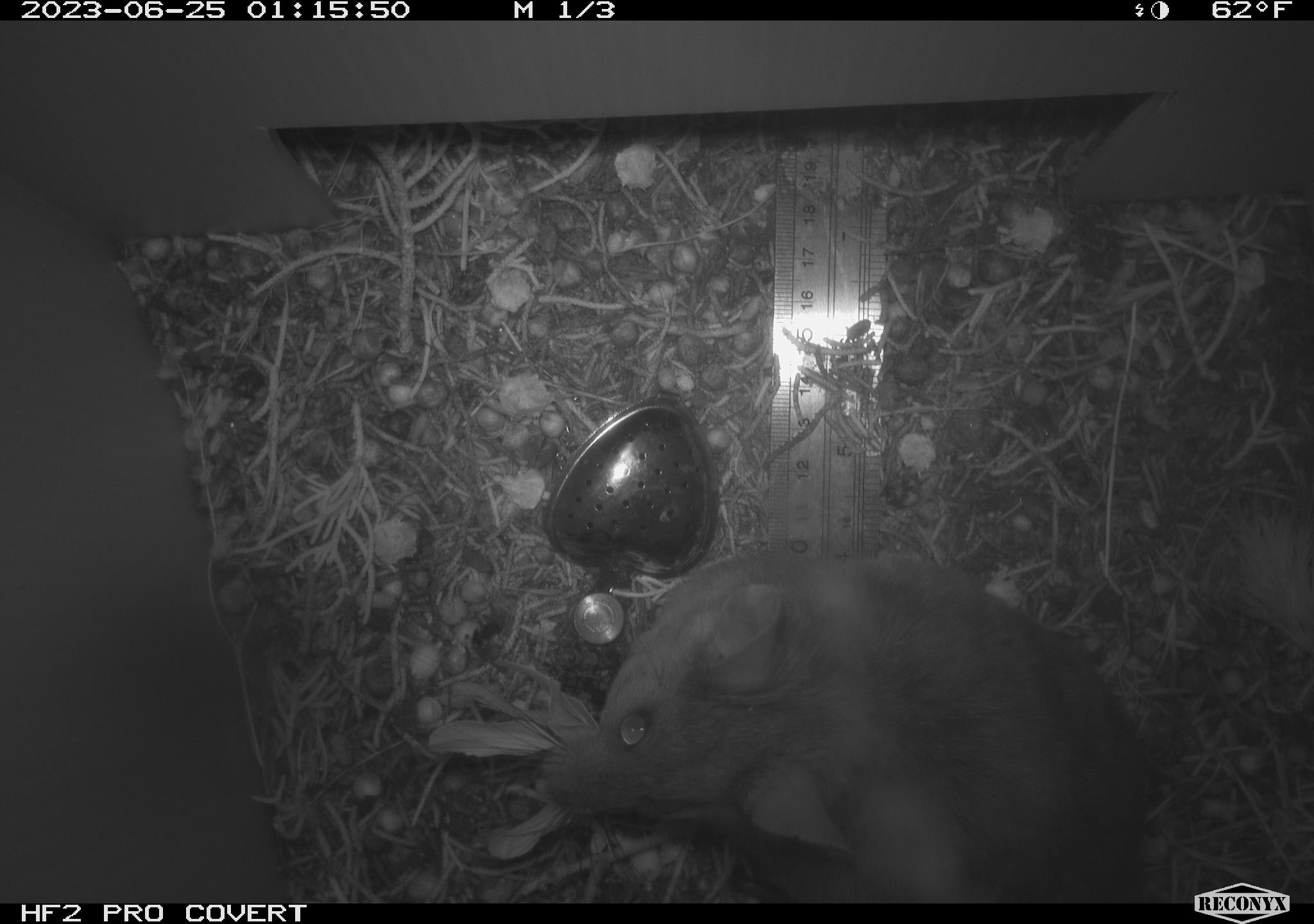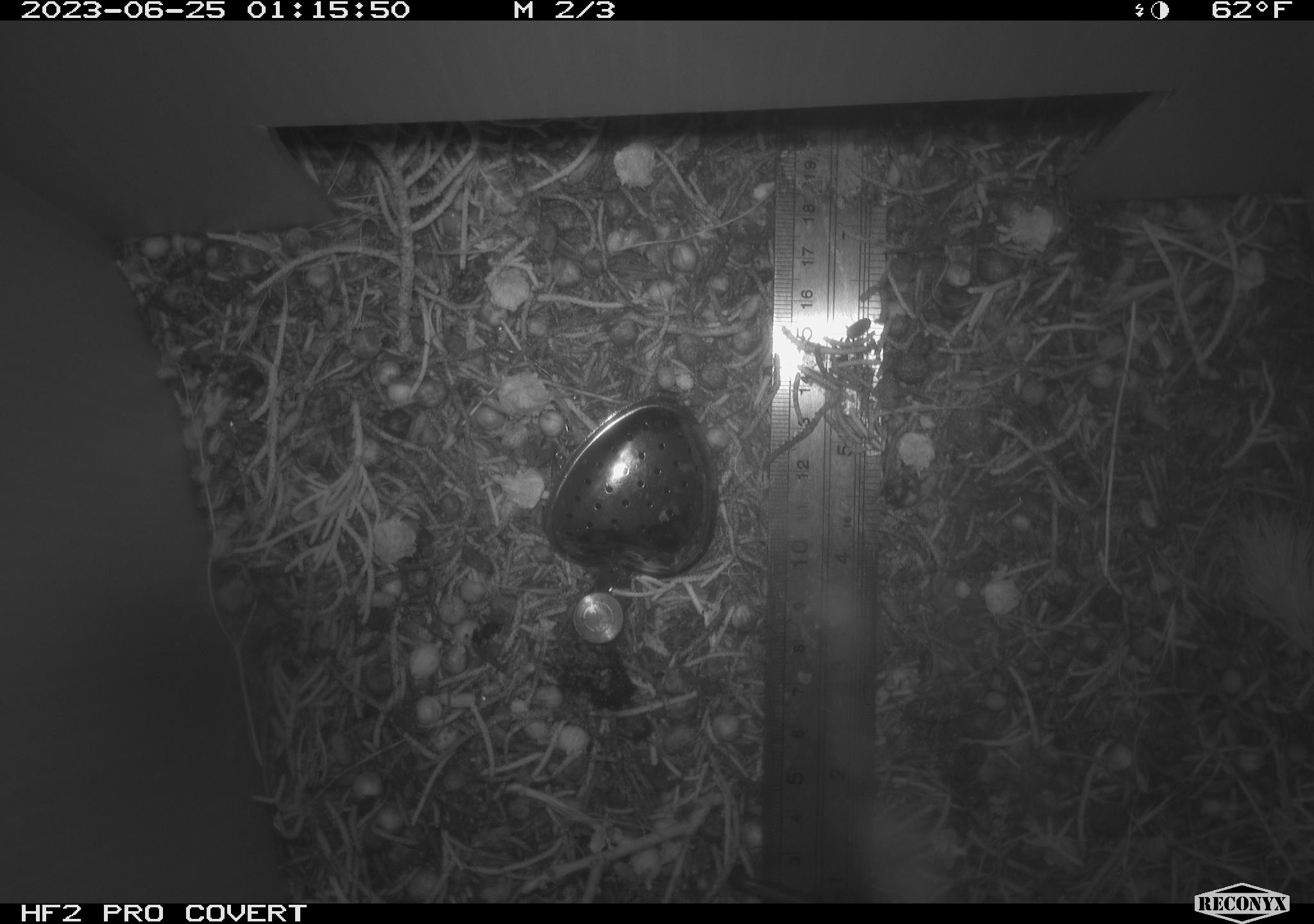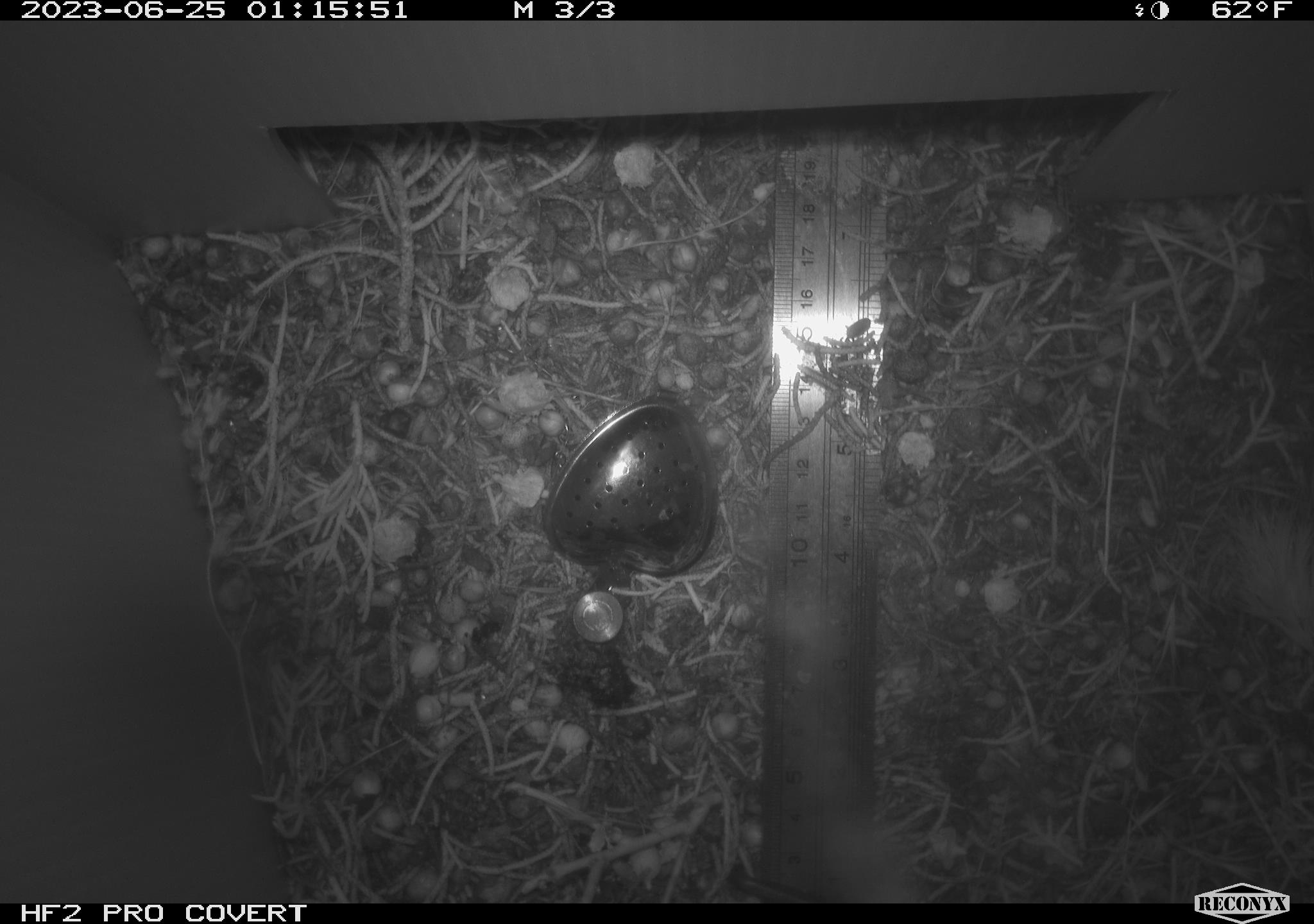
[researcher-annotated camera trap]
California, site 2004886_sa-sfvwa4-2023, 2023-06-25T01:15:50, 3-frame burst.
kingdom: Animalia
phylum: Chordata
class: Mammalia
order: Rodentia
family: Cricetidae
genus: Neotoma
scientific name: Neotoma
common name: pack rat or woodrat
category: neotoma species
Neotoma species (pack rat or woodrat) (Neotoma).